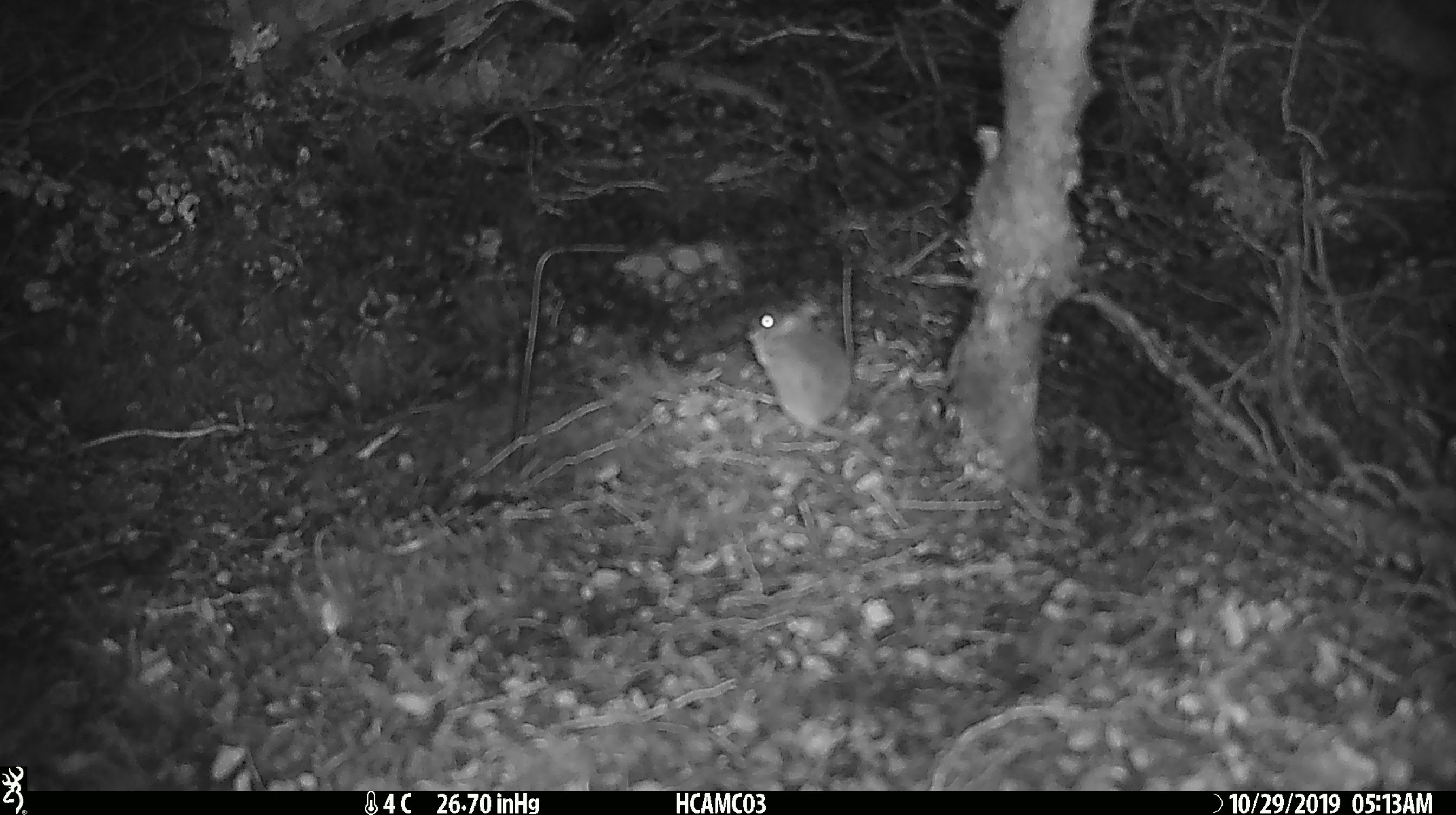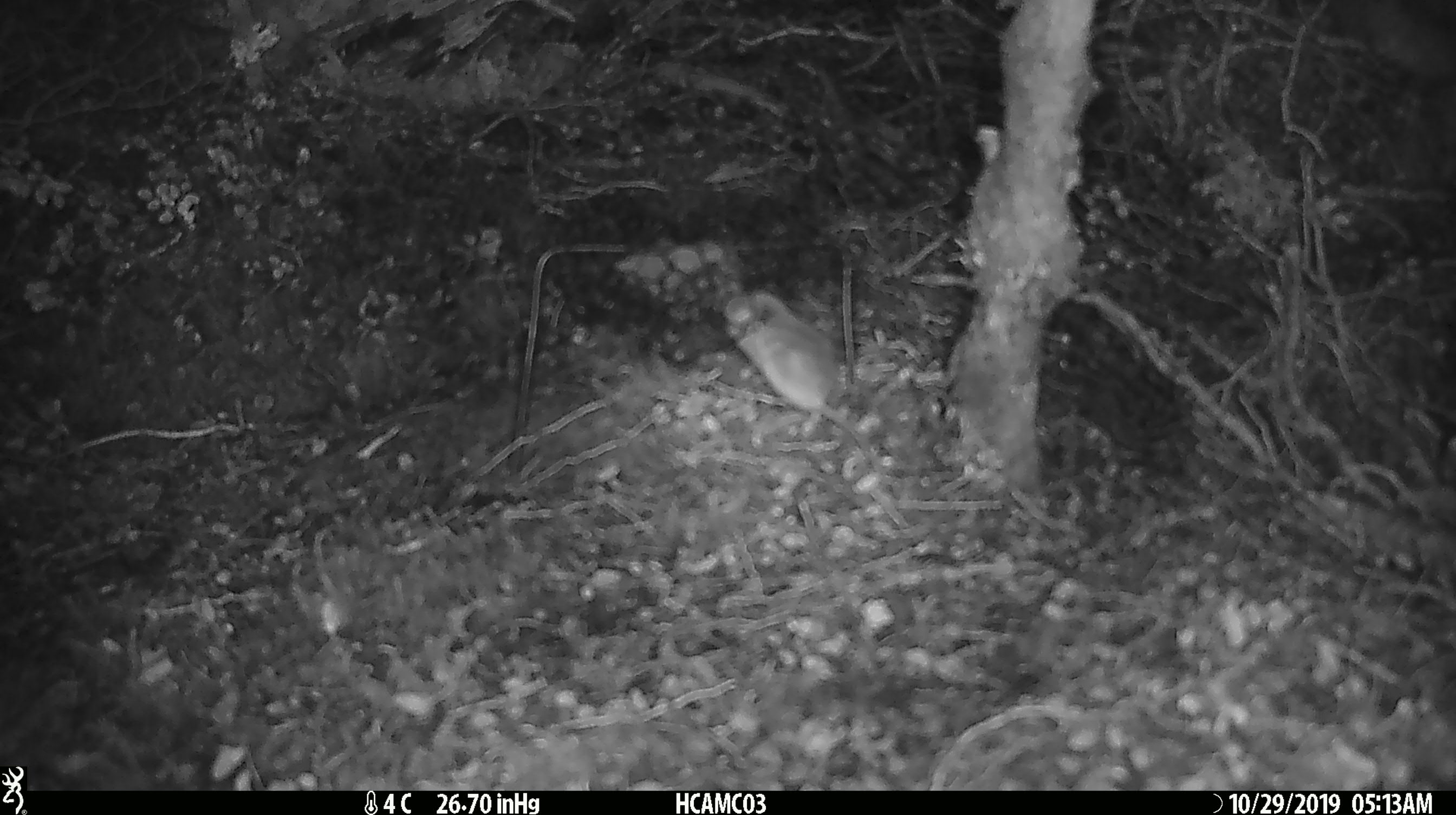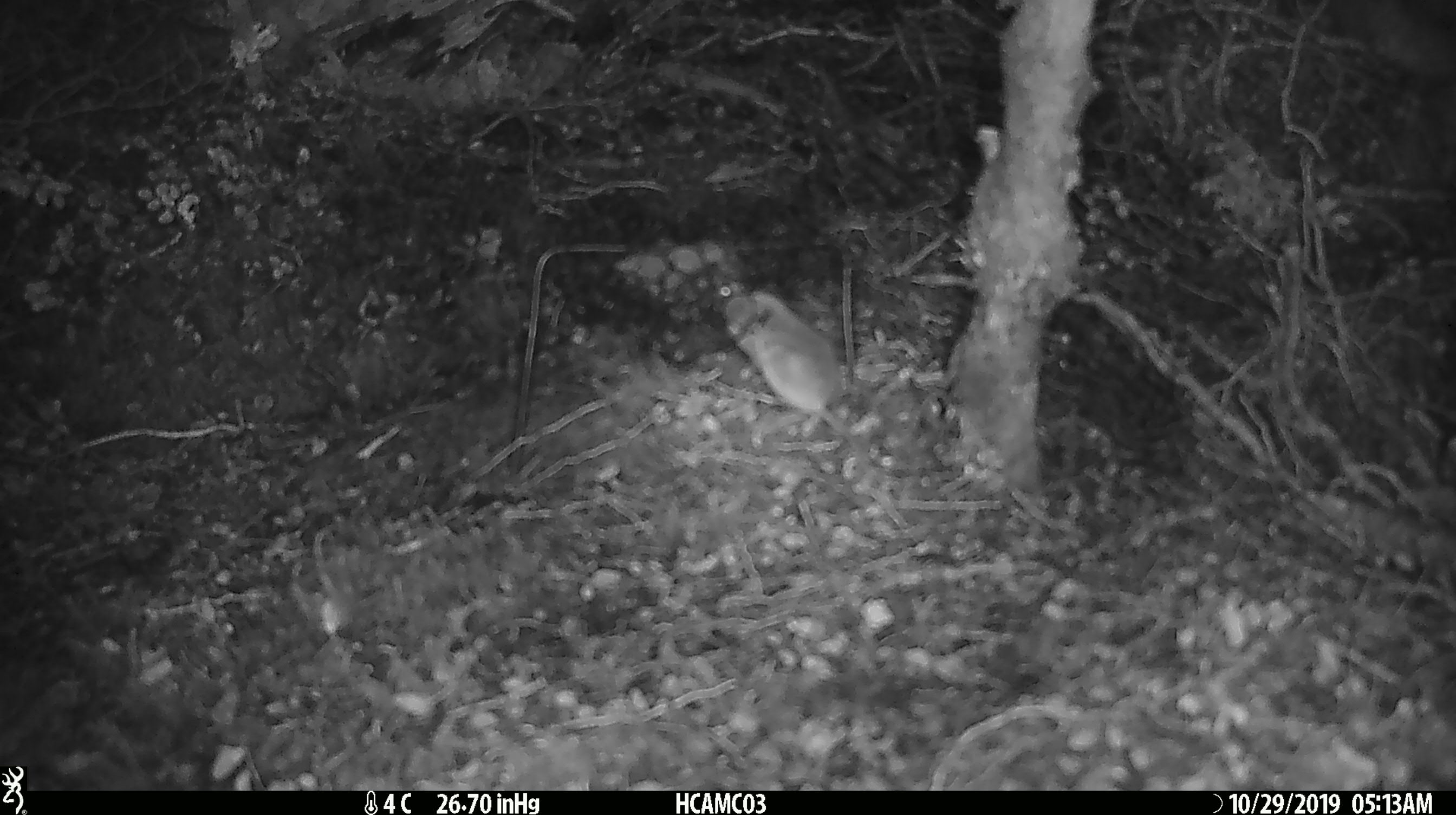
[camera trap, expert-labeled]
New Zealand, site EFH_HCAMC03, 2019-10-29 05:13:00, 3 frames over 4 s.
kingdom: Animalia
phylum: Chordata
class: Mammalia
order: Rodentia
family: Muridae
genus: Mus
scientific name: Mus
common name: mouse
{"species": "mouse (Mus)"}